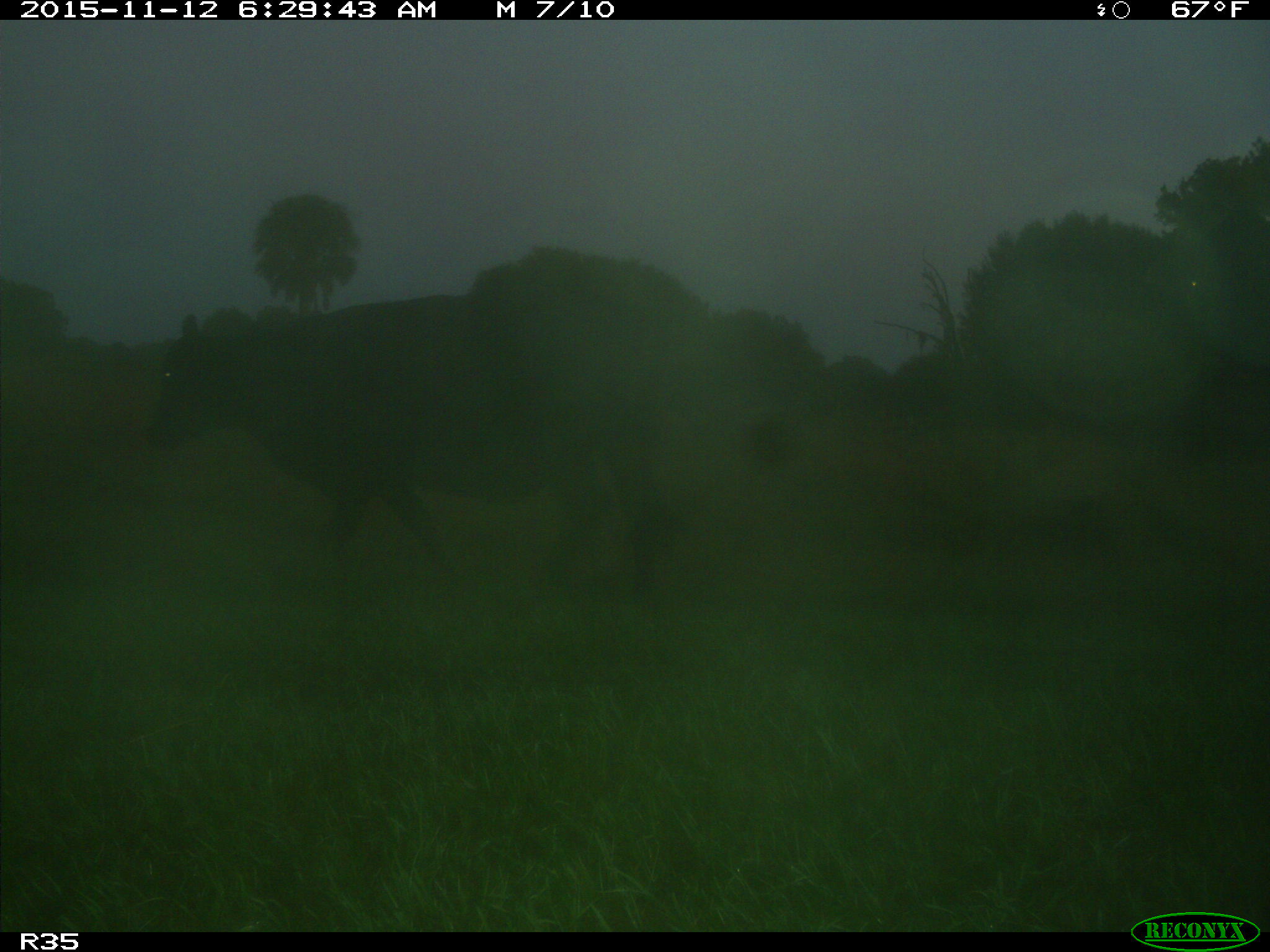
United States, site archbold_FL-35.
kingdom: Animalia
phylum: Chordata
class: Mammalia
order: Artiodactyla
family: Bovidae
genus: Bos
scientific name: Bos taurus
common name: domestic cow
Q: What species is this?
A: Bos taurus (domestic cow).